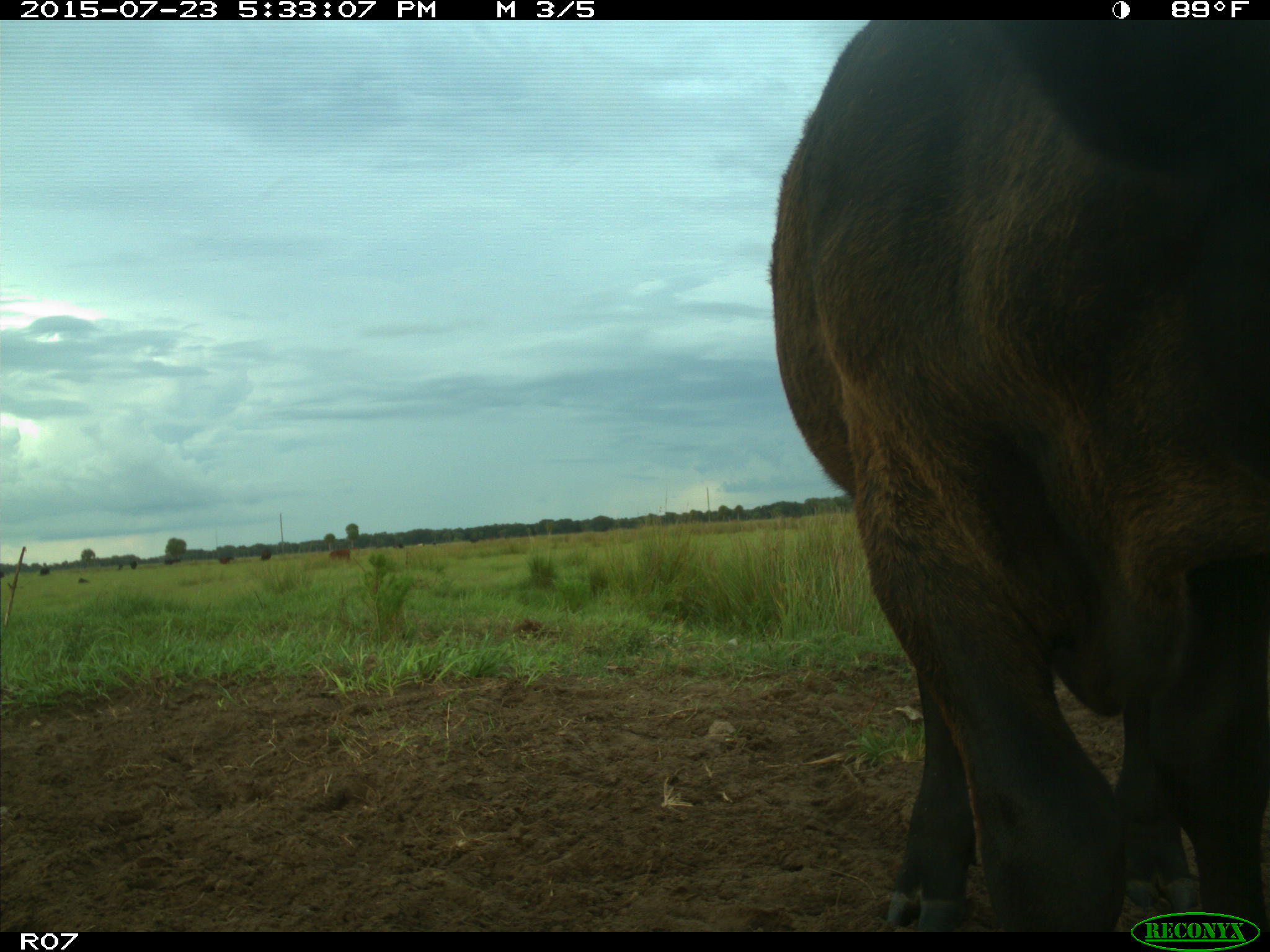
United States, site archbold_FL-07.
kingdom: Animalia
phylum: Chordata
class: Mammalia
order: Artiodactyla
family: Bovidae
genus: Bos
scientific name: Bos taurus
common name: domestic cow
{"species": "Bos taurus (domestic cow)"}